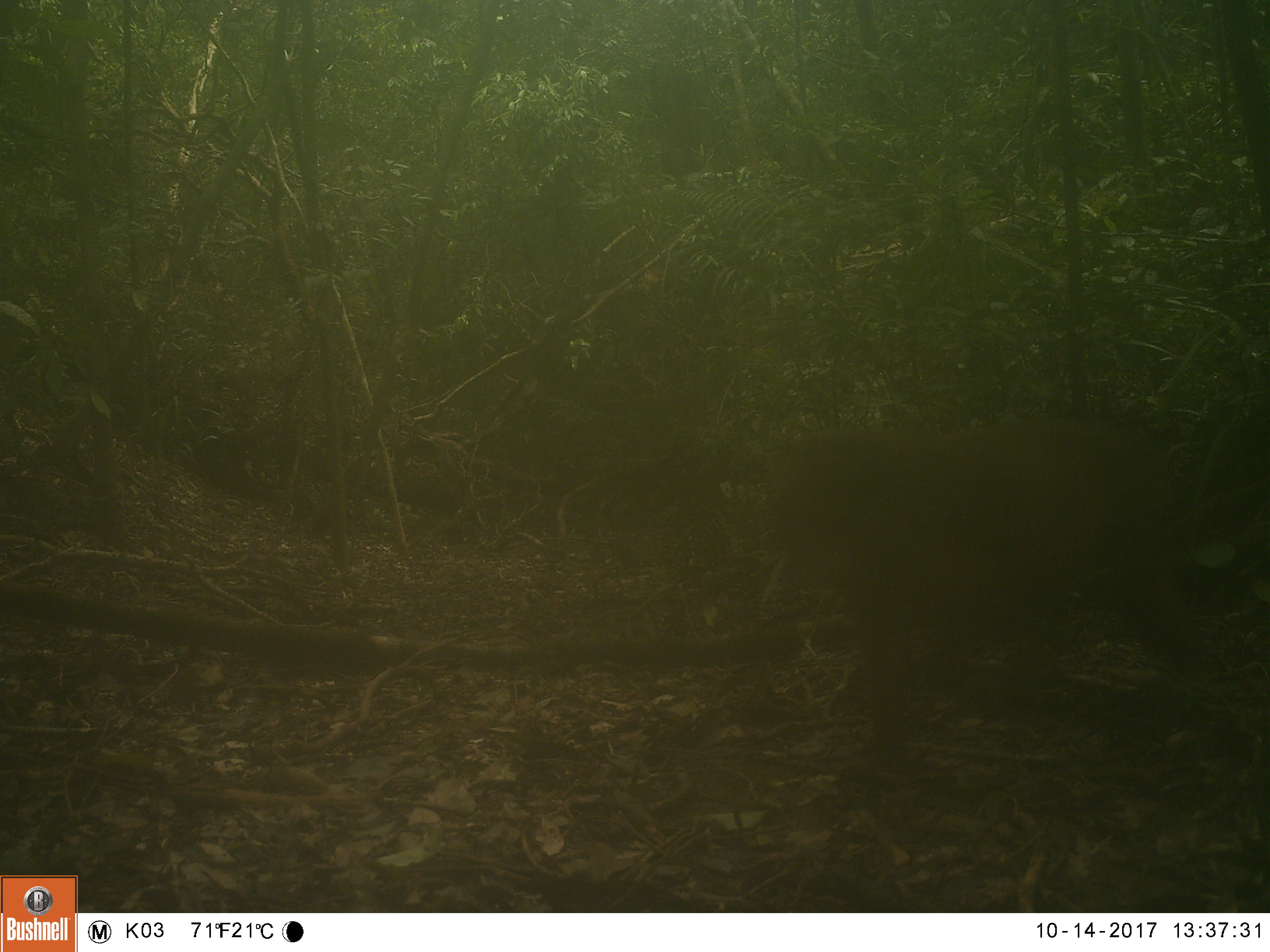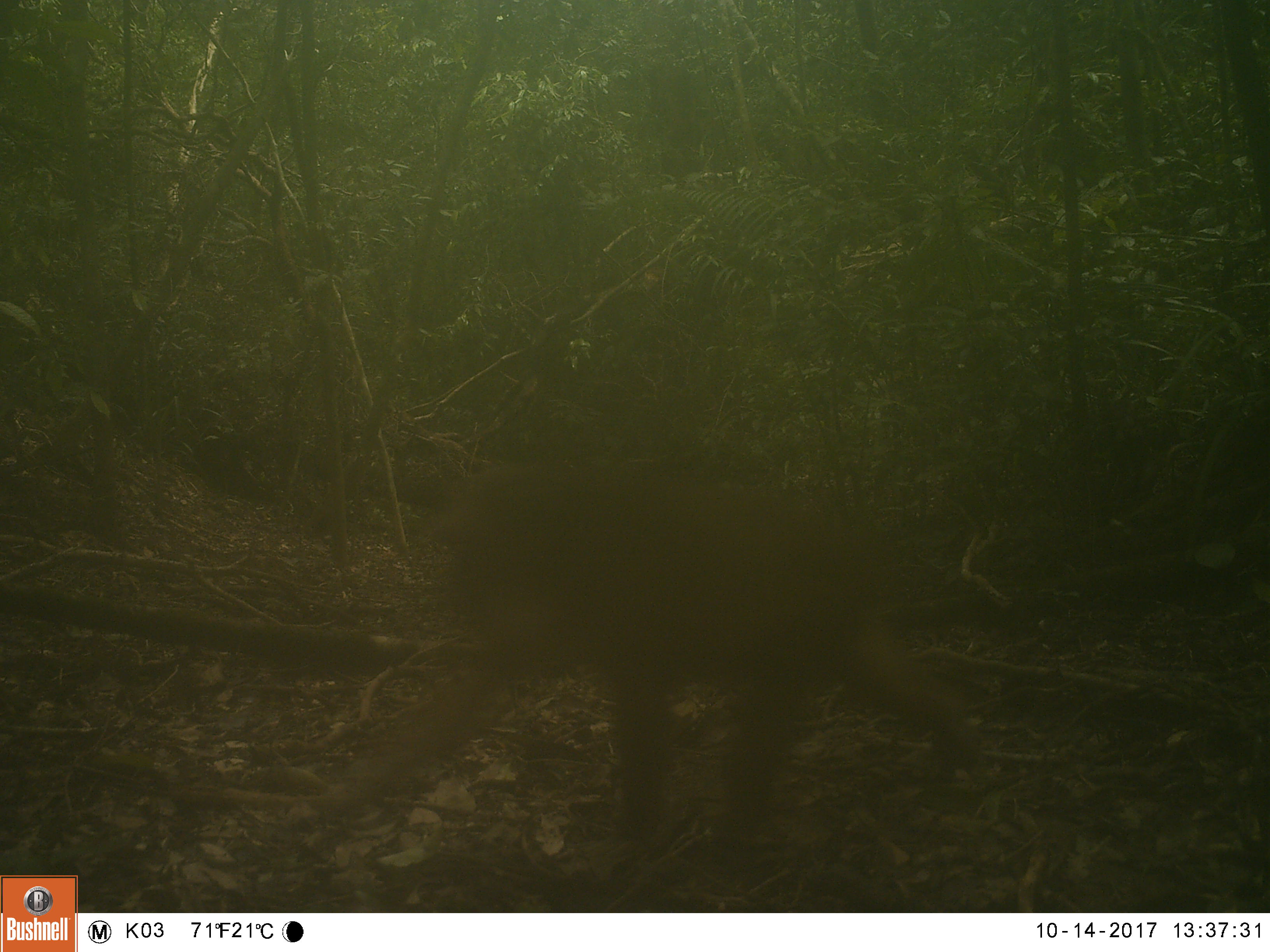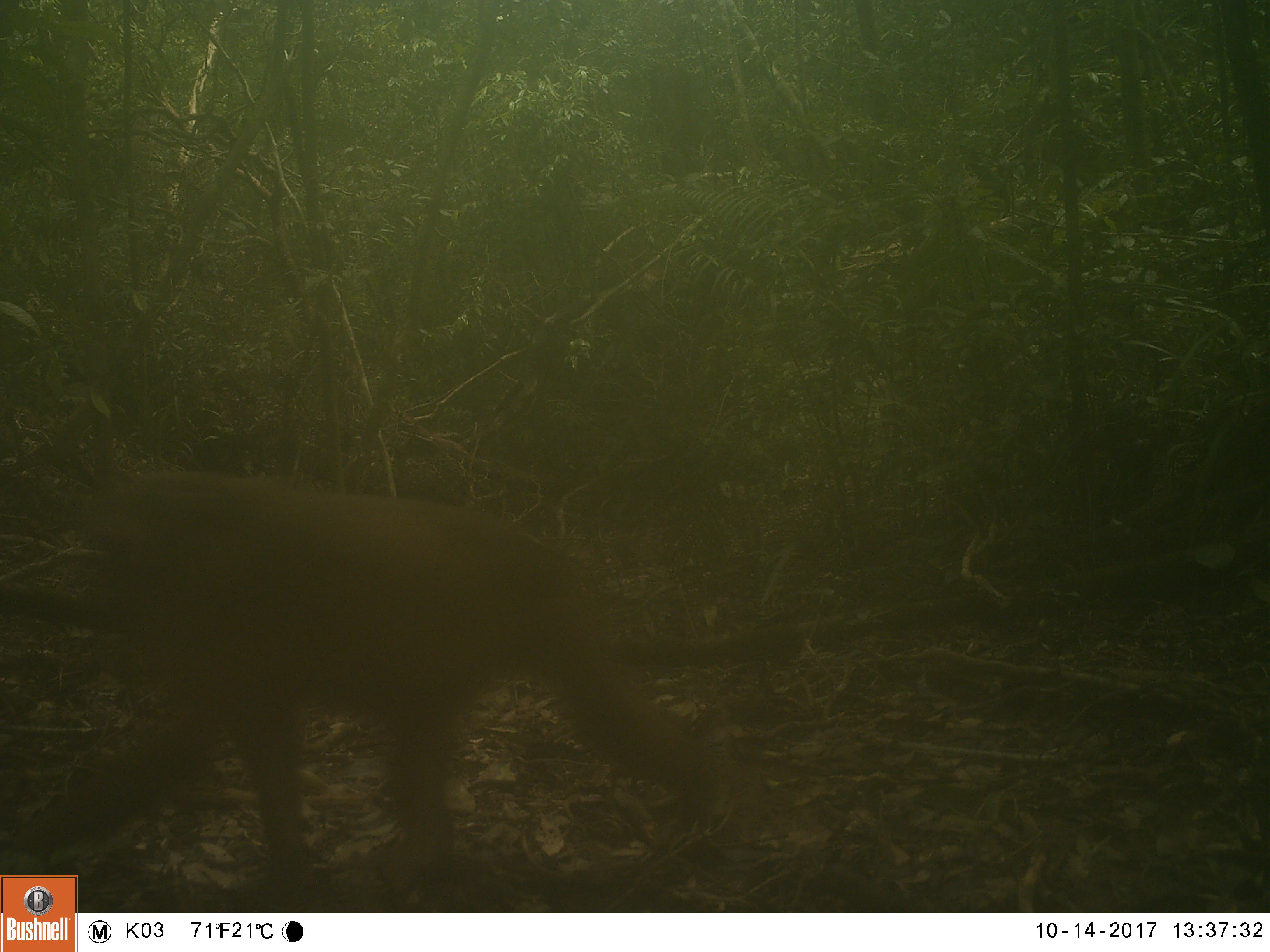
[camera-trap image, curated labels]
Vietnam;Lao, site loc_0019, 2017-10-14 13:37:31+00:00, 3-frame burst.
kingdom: Animalia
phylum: Chordata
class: Mammalia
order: Primates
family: Cercopithecidae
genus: Macaca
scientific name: Macaca arctoides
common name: stump-tailed macaque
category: stump tailed macaque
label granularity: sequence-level